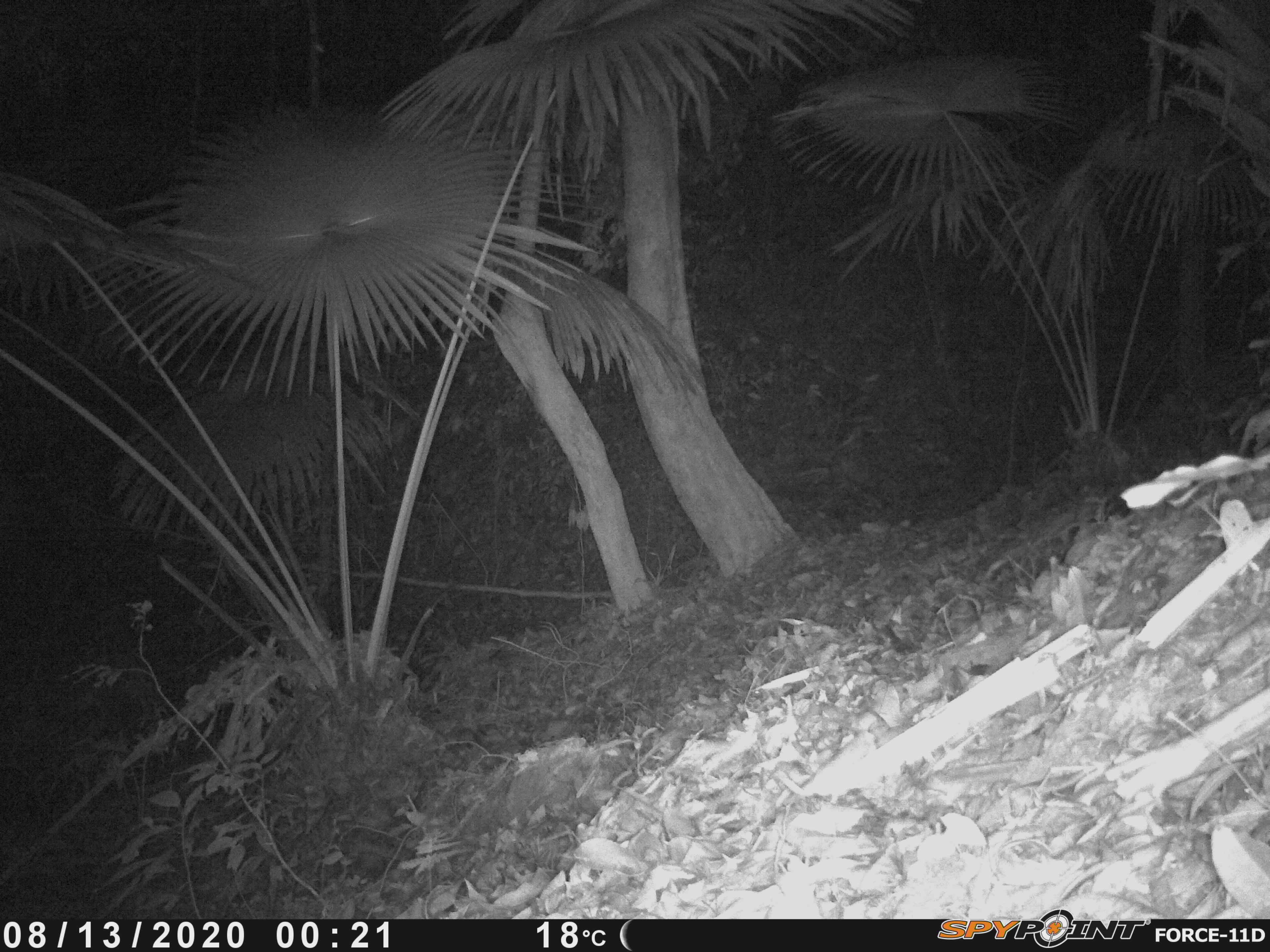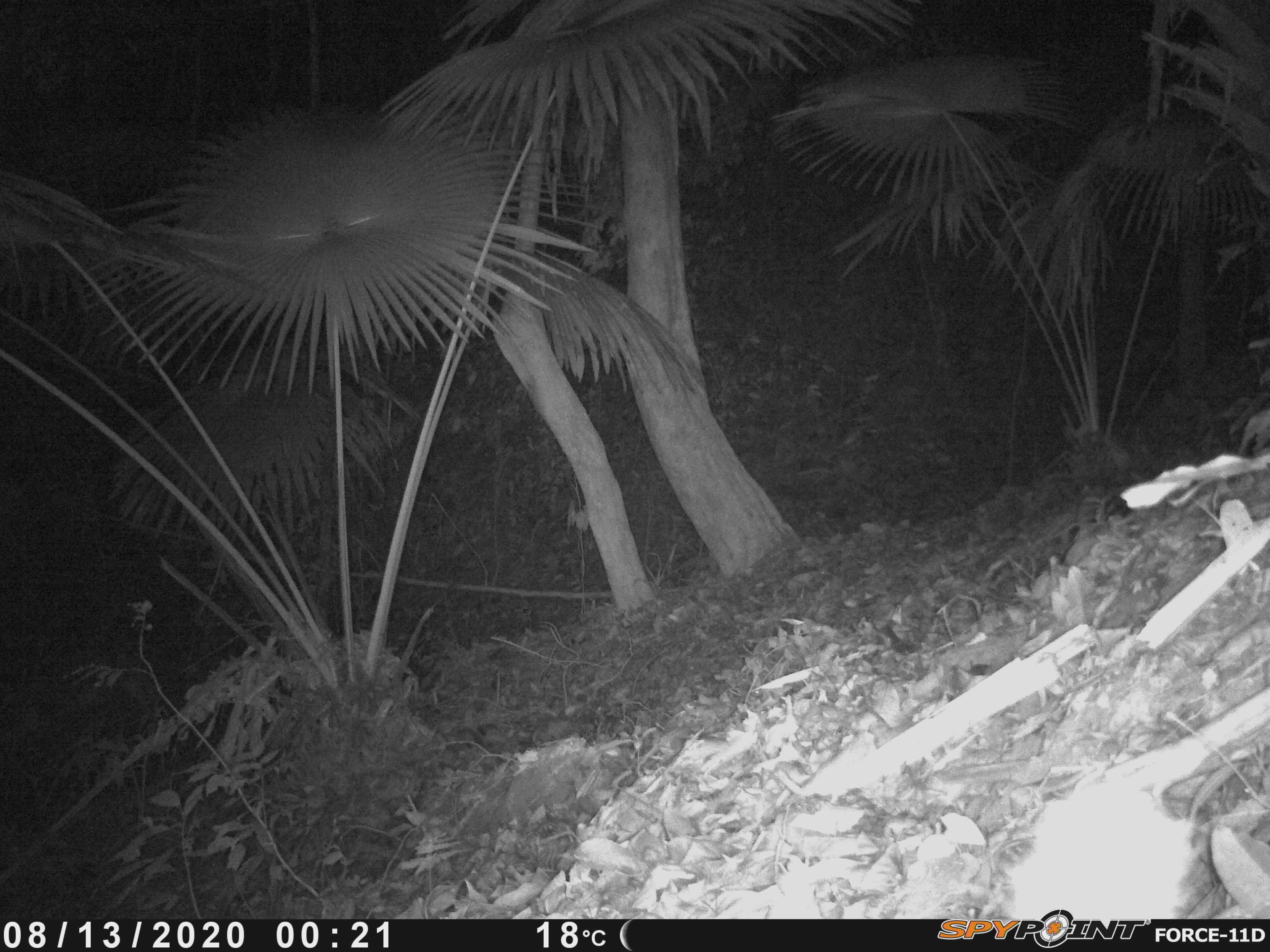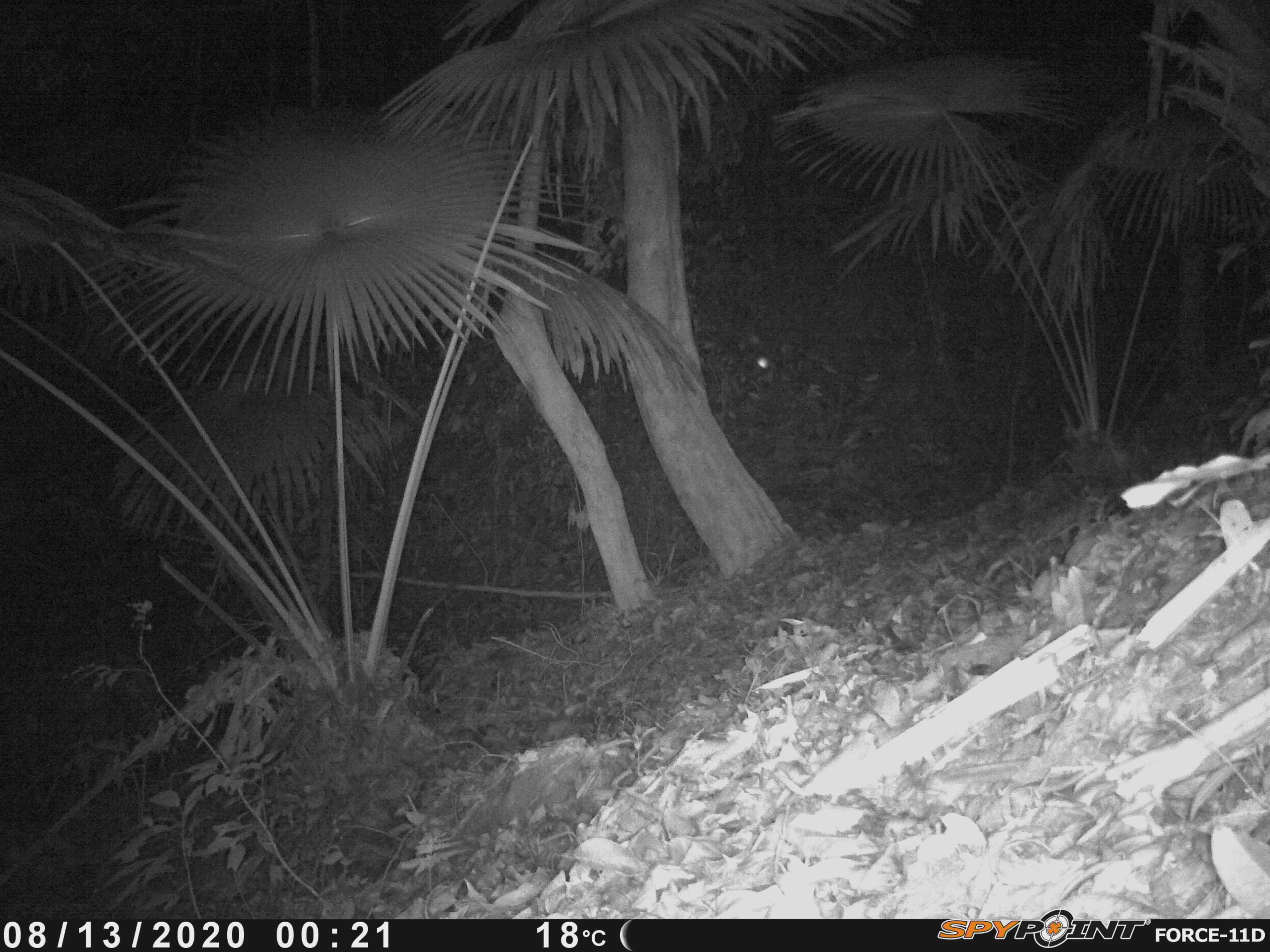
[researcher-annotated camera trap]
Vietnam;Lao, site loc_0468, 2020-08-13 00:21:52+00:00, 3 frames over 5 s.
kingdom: Animalia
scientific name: Animalia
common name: animal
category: unidentified animal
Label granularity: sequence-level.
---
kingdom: Animalia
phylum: Chordata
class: Mammalia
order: Carnivora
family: Mustelidae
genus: Melogale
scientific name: Melogale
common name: ferret badger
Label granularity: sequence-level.